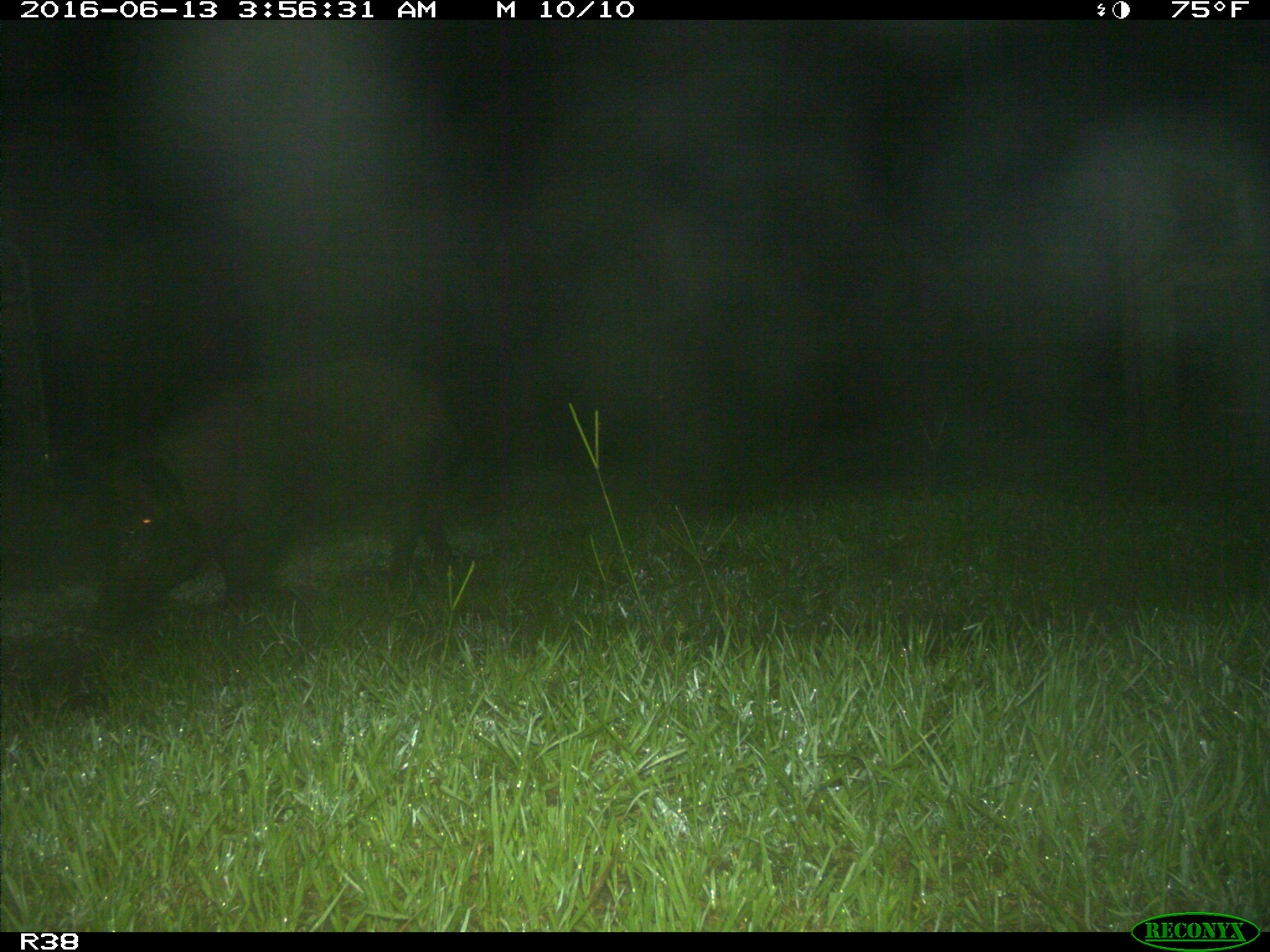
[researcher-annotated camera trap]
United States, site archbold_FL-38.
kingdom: Animalia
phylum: Chordata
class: Mammalia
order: Artiodactyla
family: Suidae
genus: Sus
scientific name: Sus scrofa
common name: wild boar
Sus scrofa (wild boar).